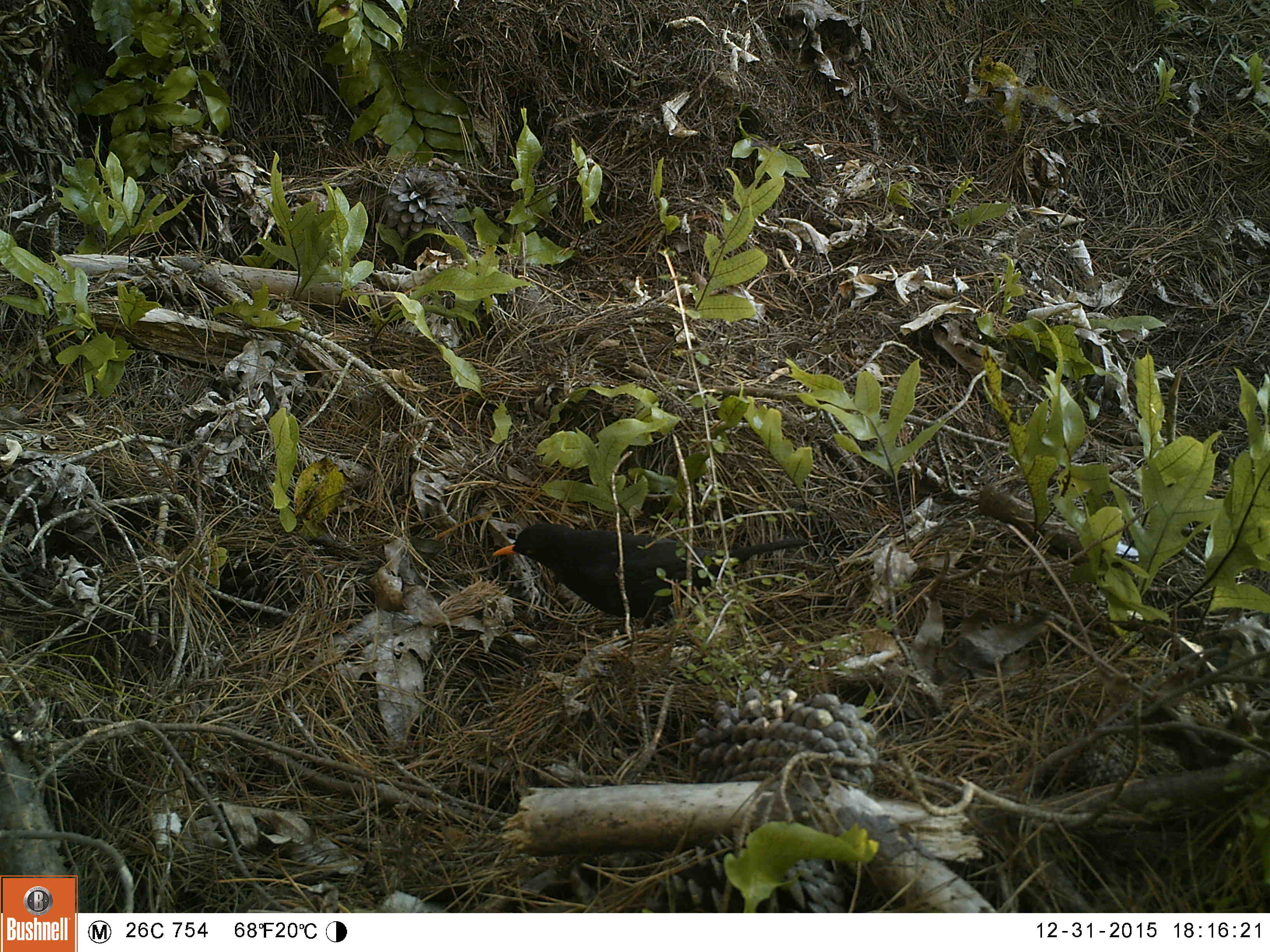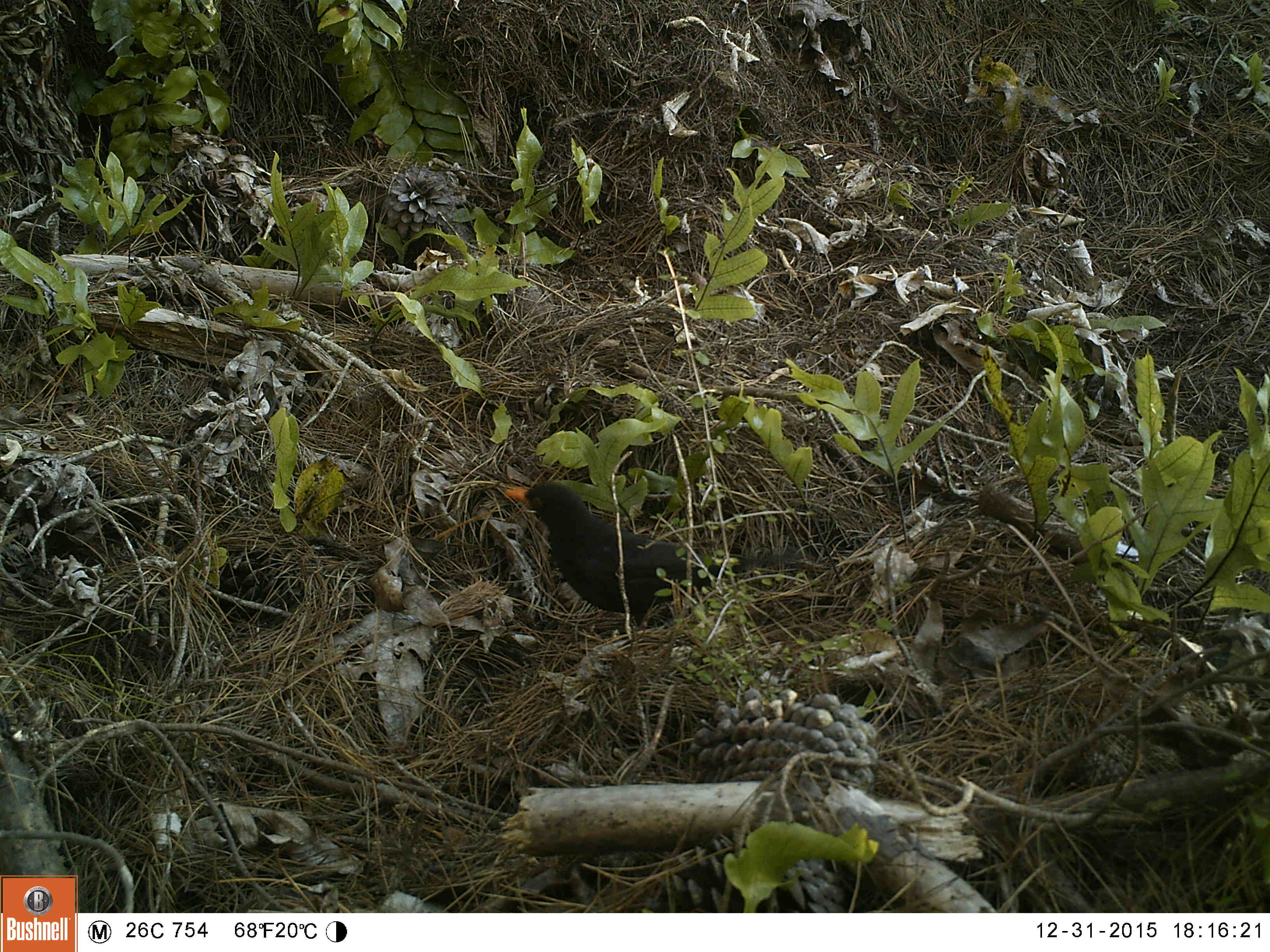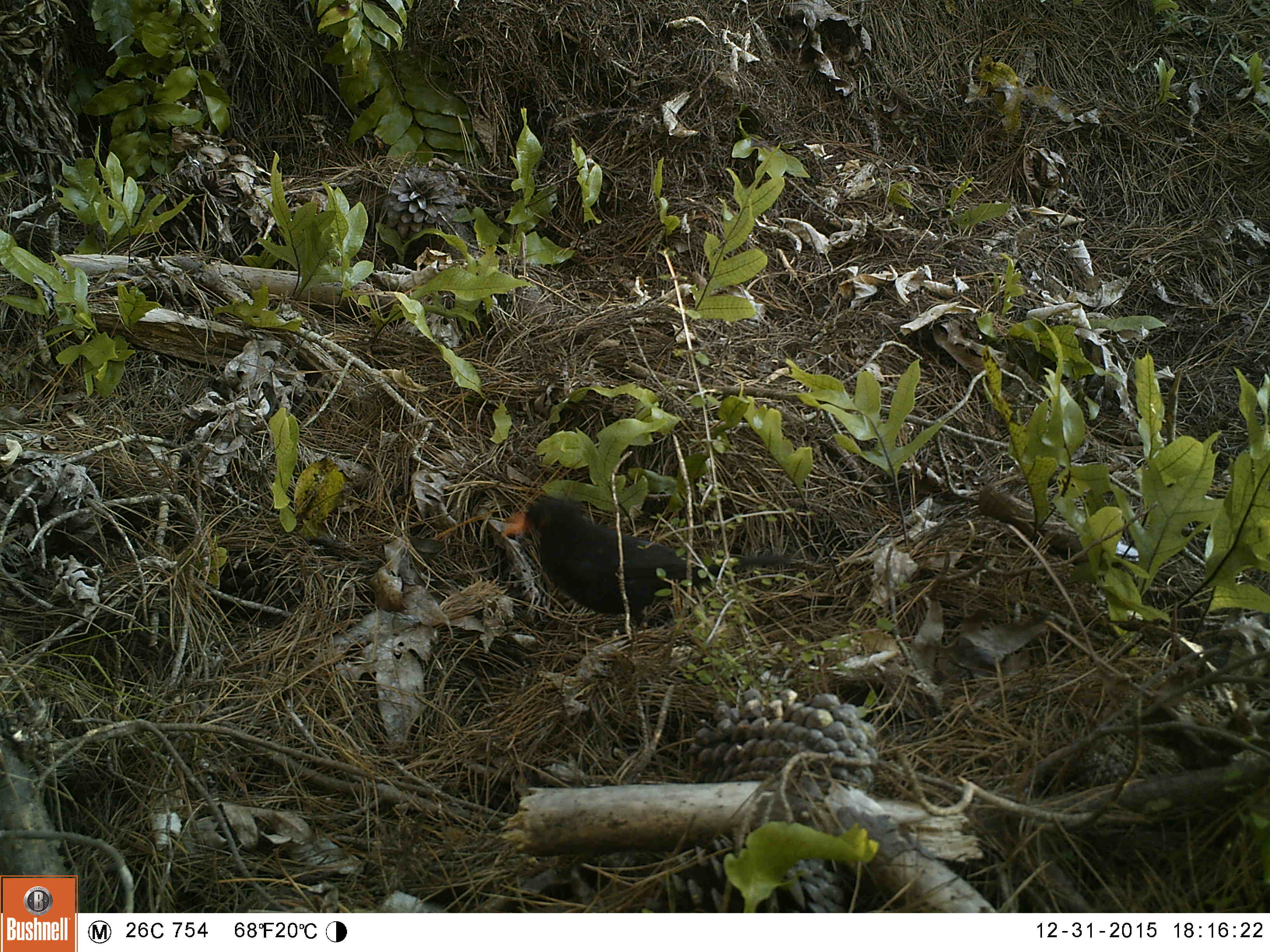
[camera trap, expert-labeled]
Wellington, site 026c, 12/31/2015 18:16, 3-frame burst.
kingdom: Animalia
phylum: Chordata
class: Aves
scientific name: Aves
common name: bird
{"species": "bird (Aves)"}